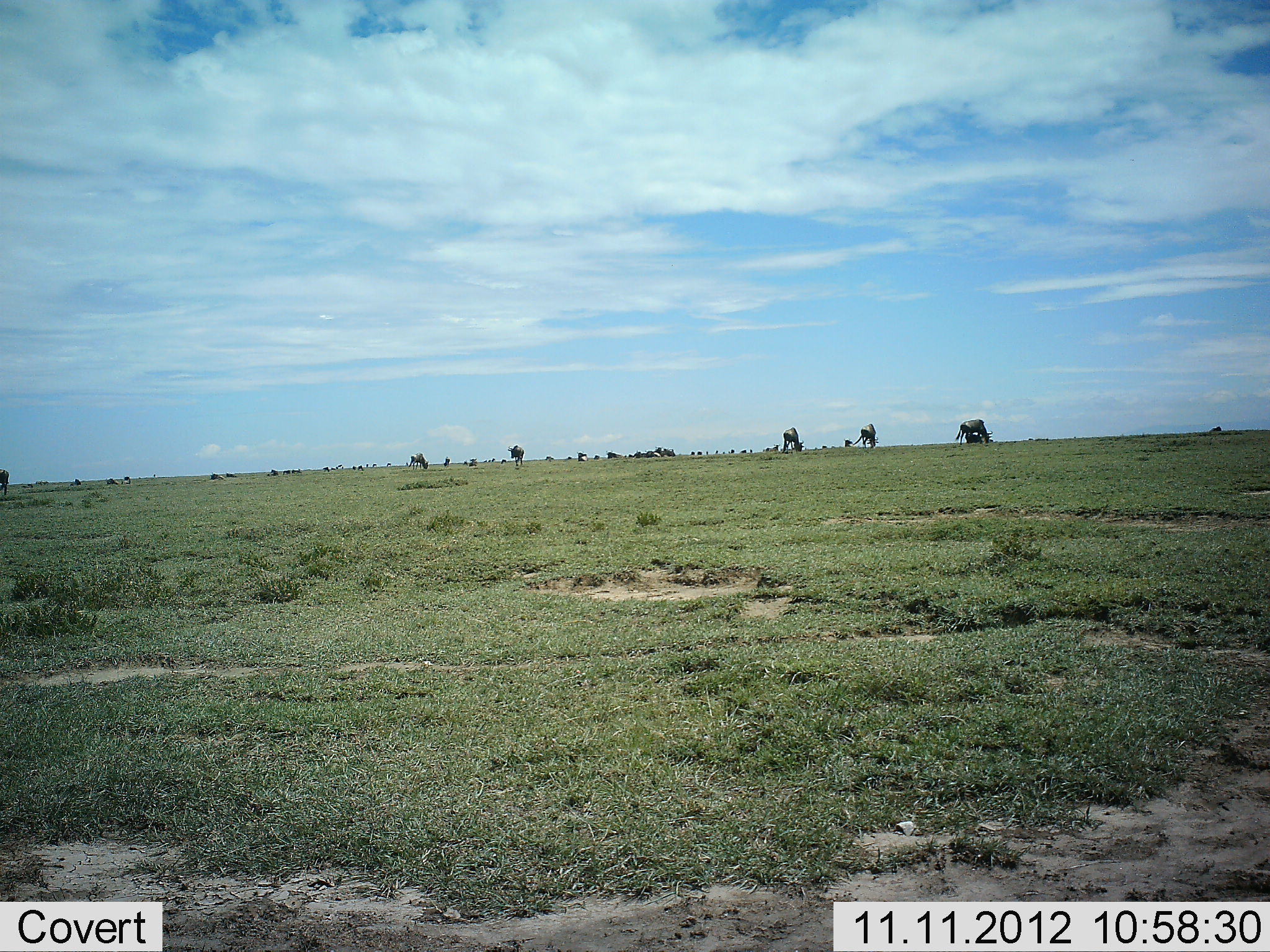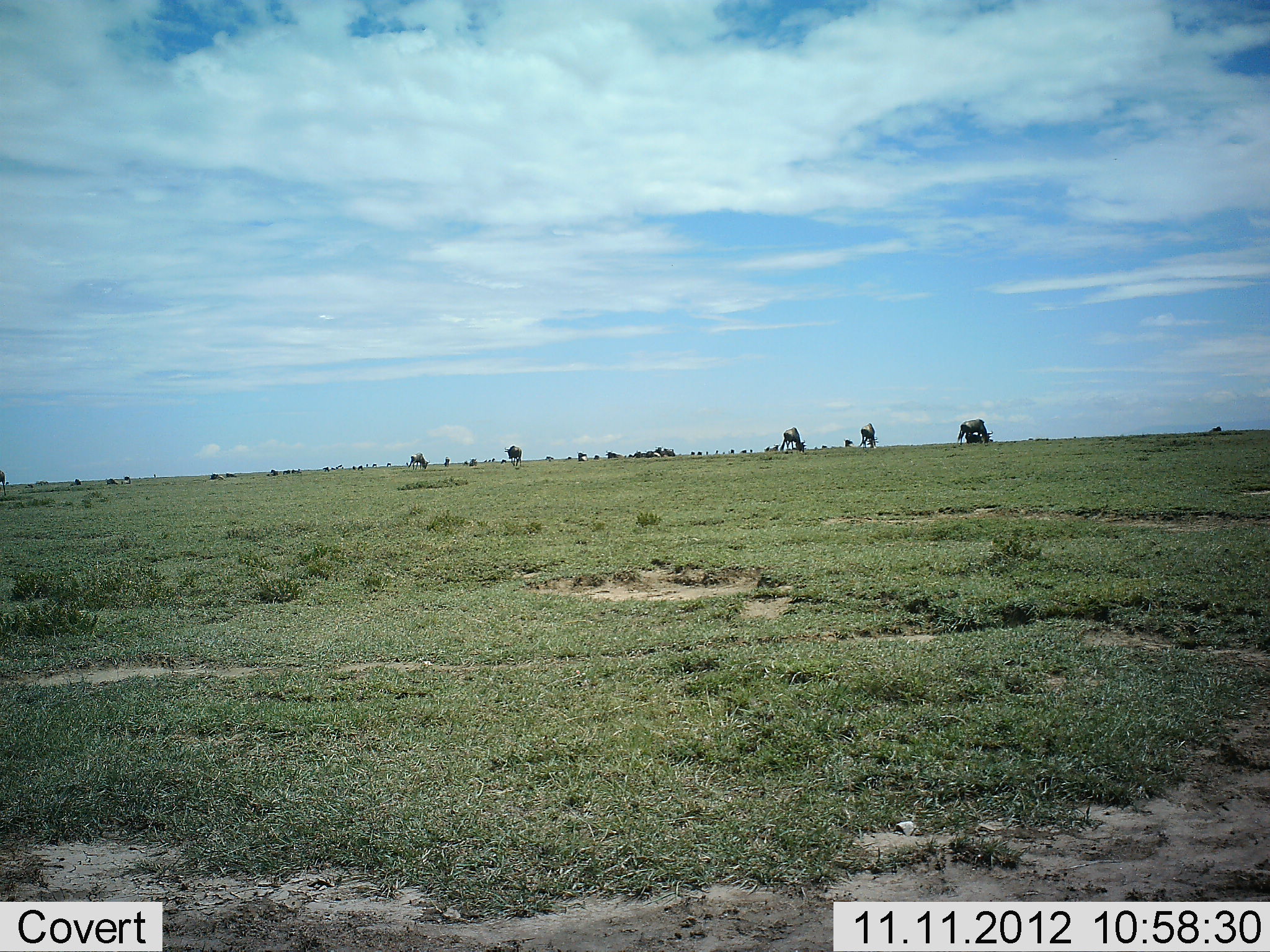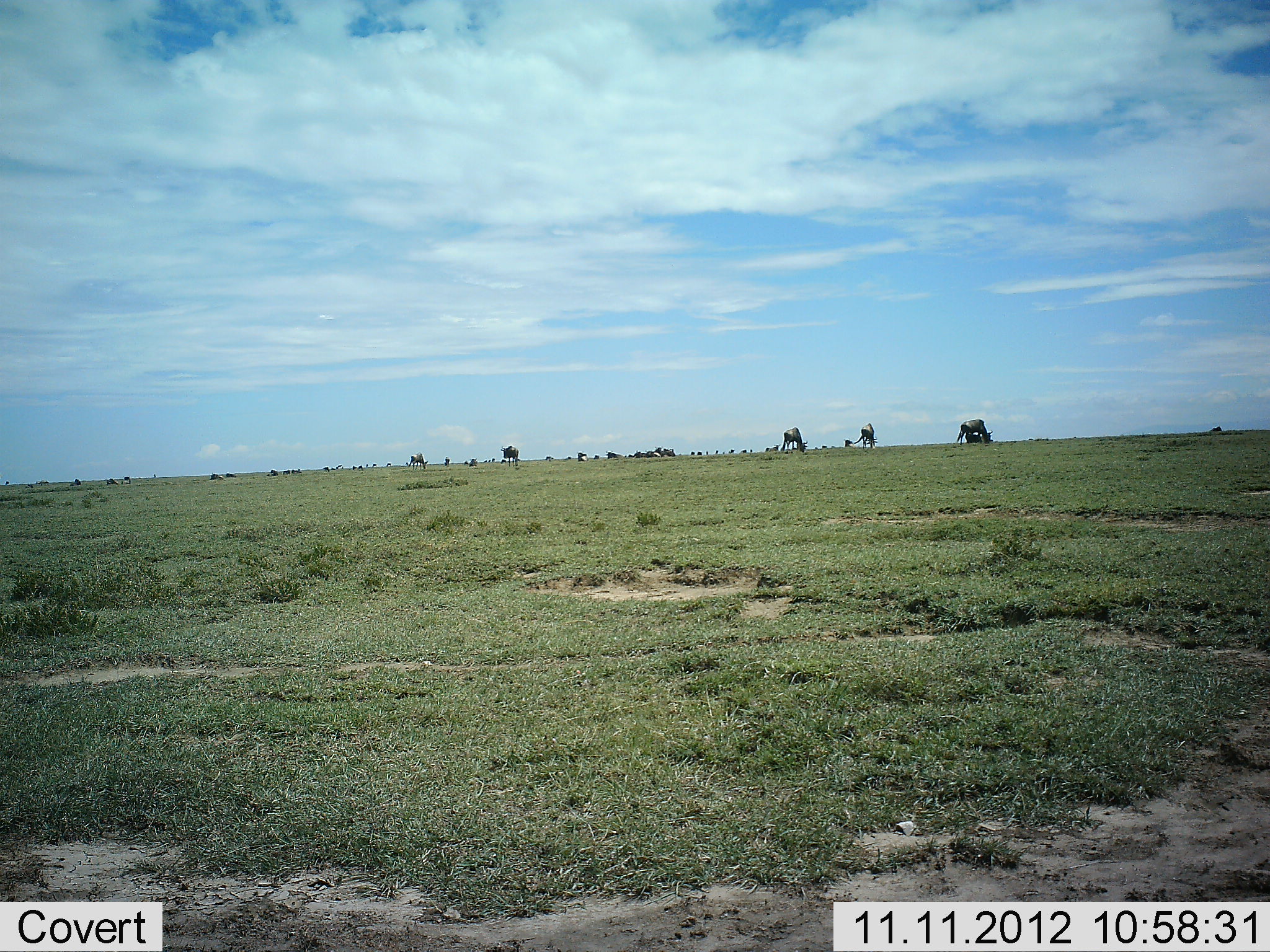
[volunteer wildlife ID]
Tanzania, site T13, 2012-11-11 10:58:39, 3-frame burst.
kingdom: Animalia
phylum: Chordata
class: Mammalia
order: Artiodactyla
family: Bovidae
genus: Connochaetes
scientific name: Connochaetes taurinus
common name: blue wildebeest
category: wildebeest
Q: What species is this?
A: Wildebeest (blue wildebeest) (Connochaetes taurinus).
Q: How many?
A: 11-50.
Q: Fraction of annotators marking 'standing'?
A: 30%.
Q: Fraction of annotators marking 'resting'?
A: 10%.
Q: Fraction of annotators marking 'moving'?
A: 30%.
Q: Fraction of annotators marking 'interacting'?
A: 0%.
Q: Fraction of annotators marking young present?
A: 0%.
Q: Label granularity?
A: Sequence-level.